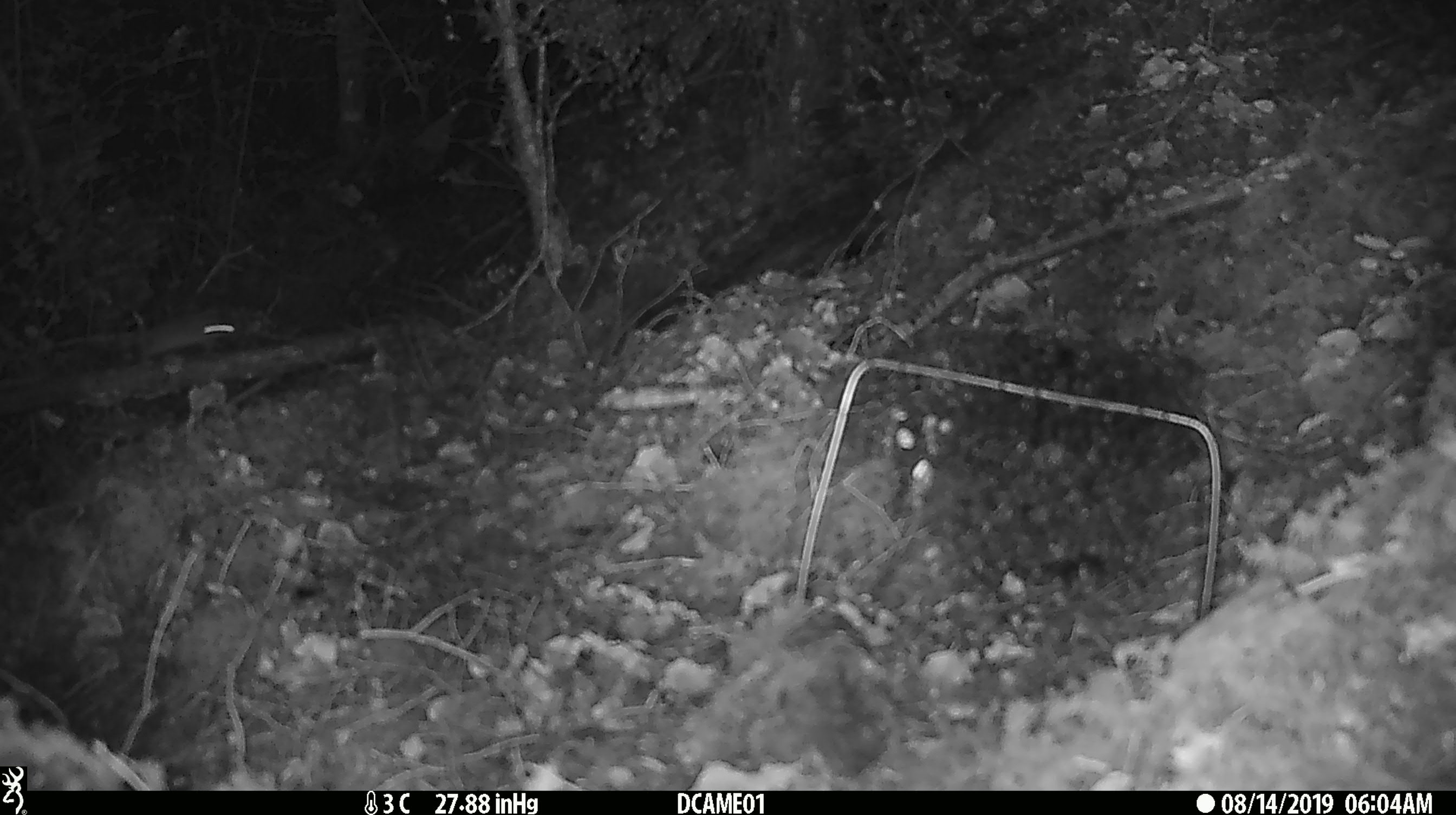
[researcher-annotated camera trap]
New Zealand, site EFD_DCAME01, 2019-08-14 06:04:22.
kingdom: Animalia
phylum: Chordata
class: Mammalia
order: Rodentia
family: Muridae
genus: Mus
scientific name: Mus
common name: mouse